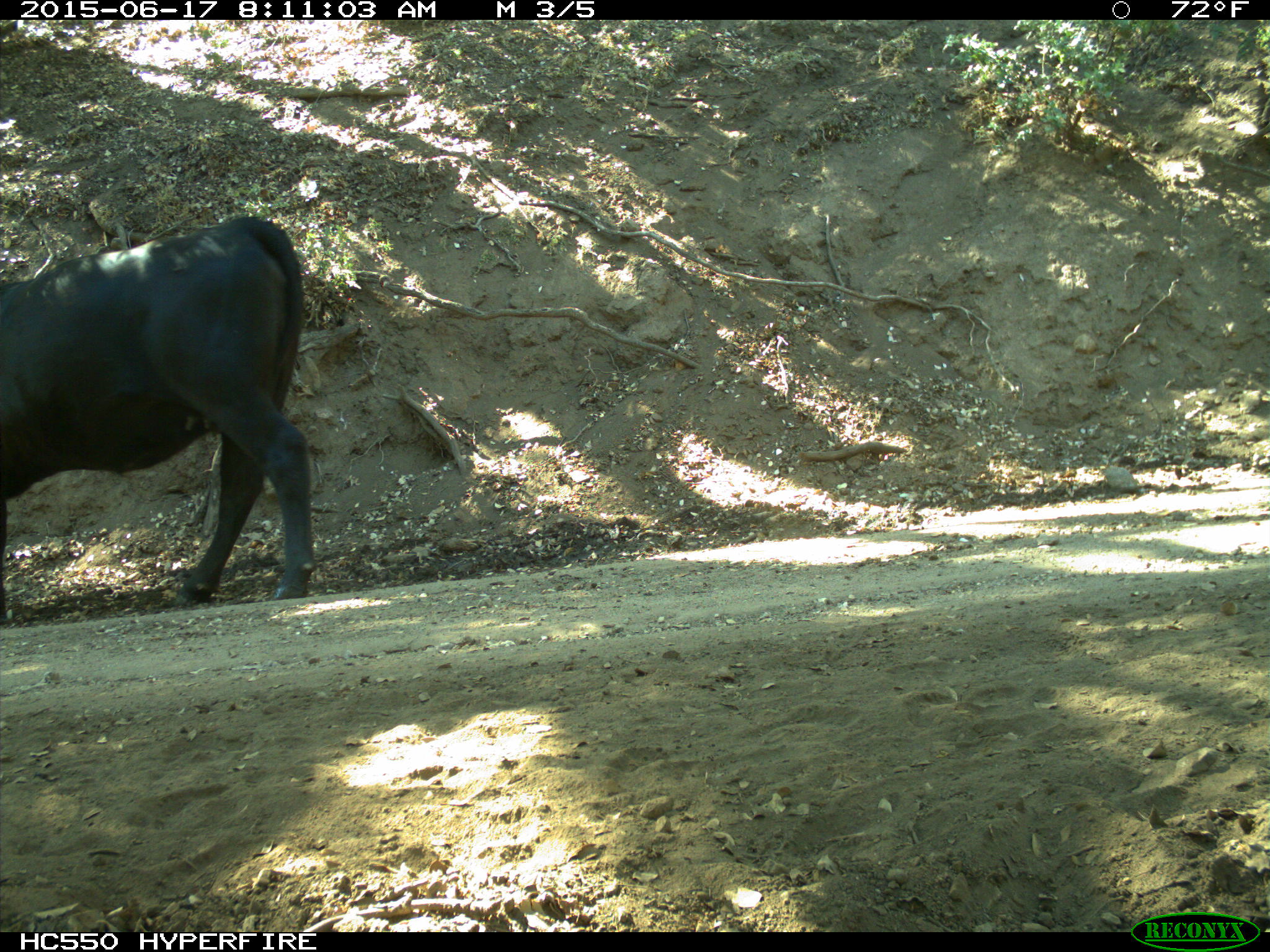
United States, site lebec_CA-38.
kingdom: Animalia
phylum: Chordata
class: Mammalia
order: Artiodactyla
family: Bovidae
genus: Bos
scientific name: Bos taurus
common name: domestic cow